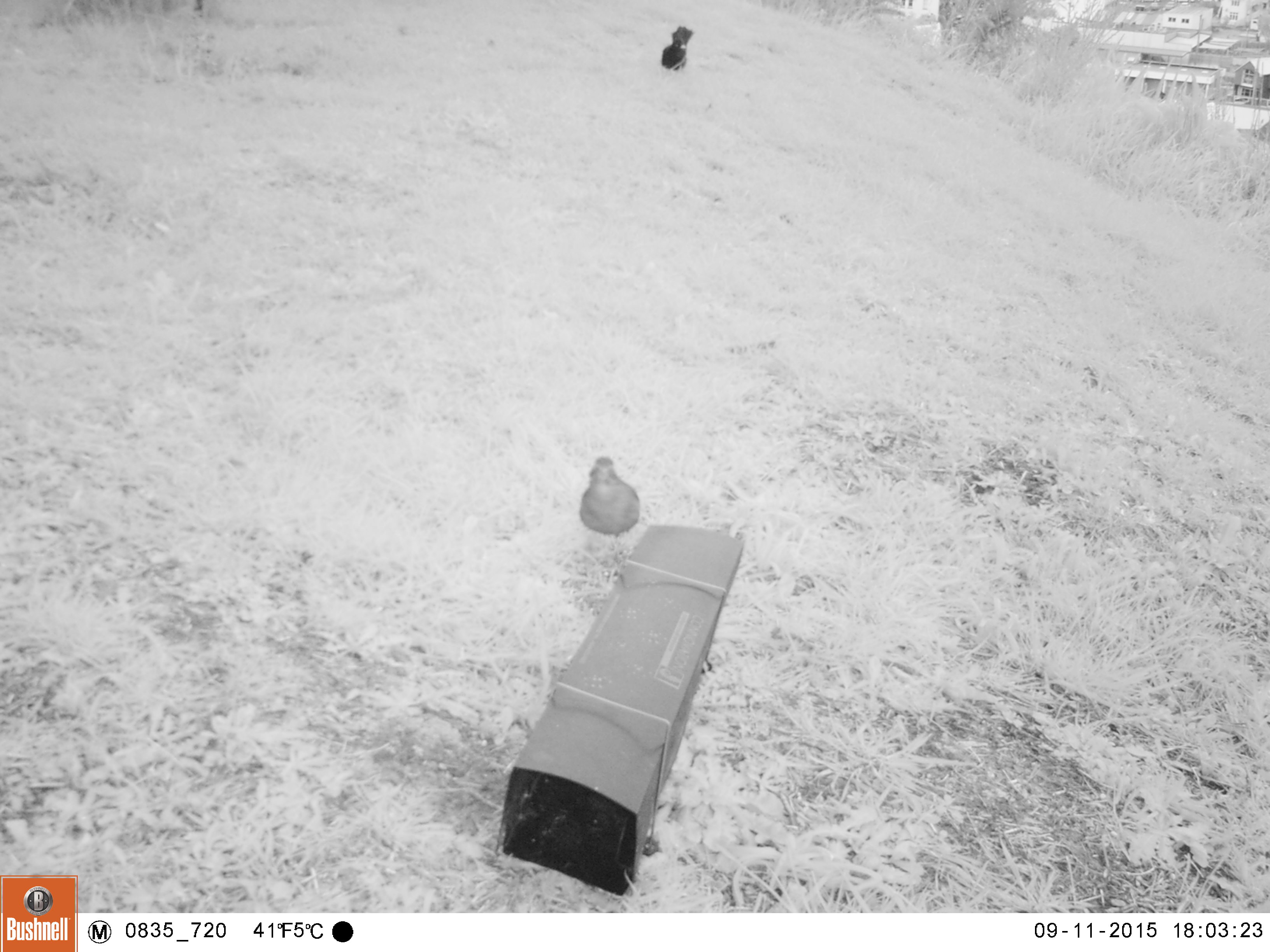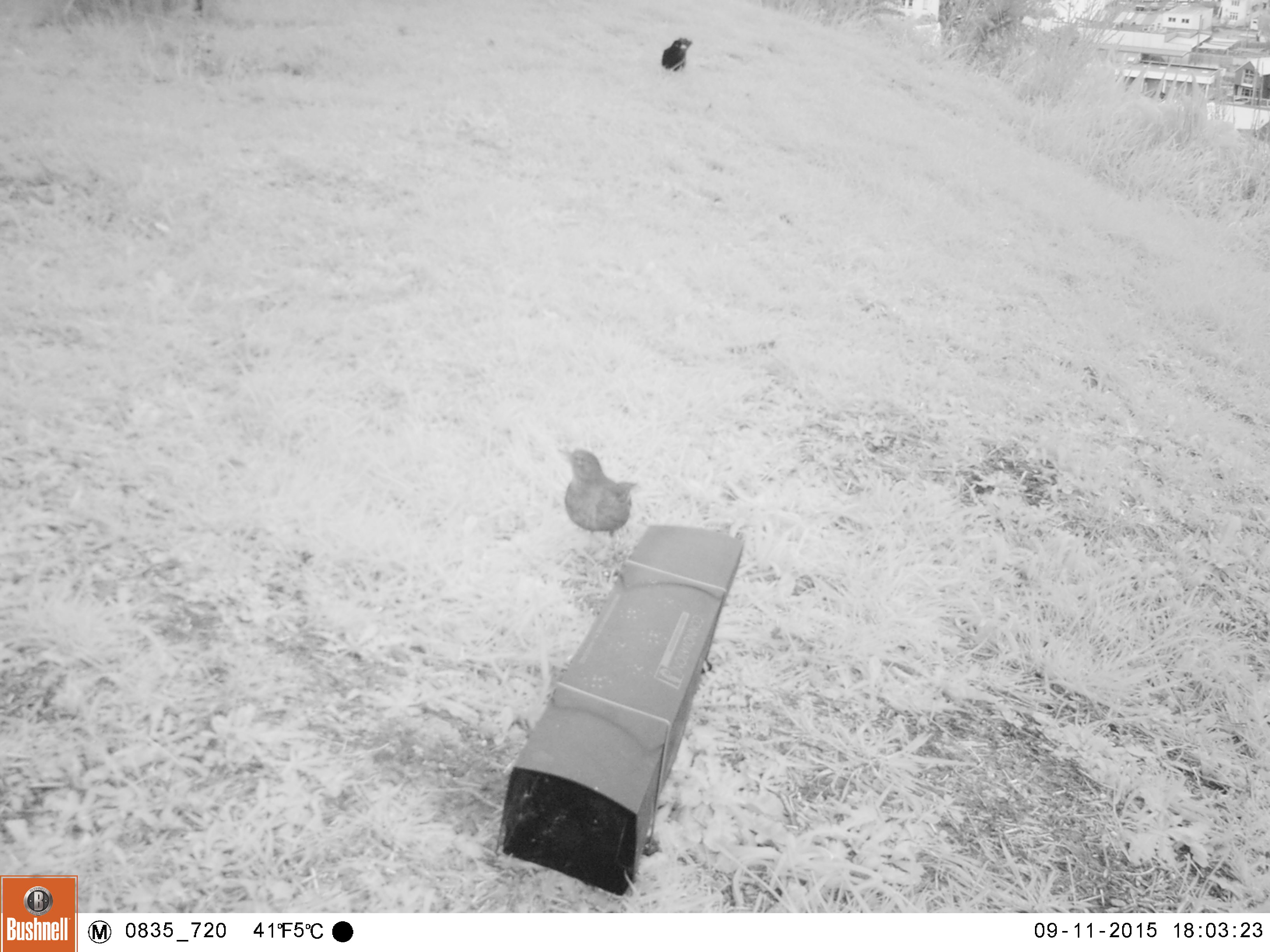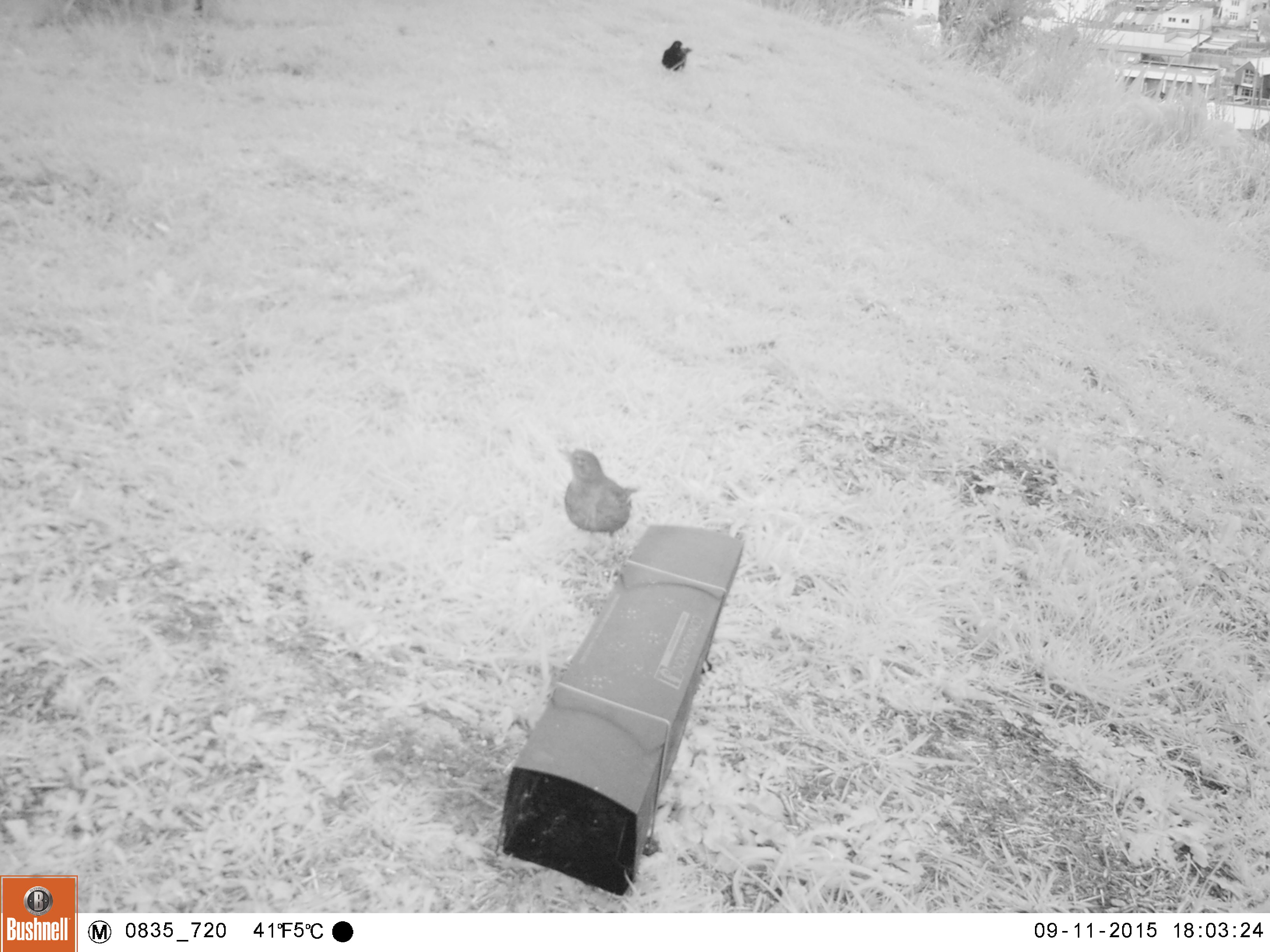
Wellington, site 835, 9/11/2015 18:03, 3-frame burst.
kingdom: Animalia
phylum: Chordata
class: Aves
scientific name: Aves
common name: bird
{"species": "bird (Aves)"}